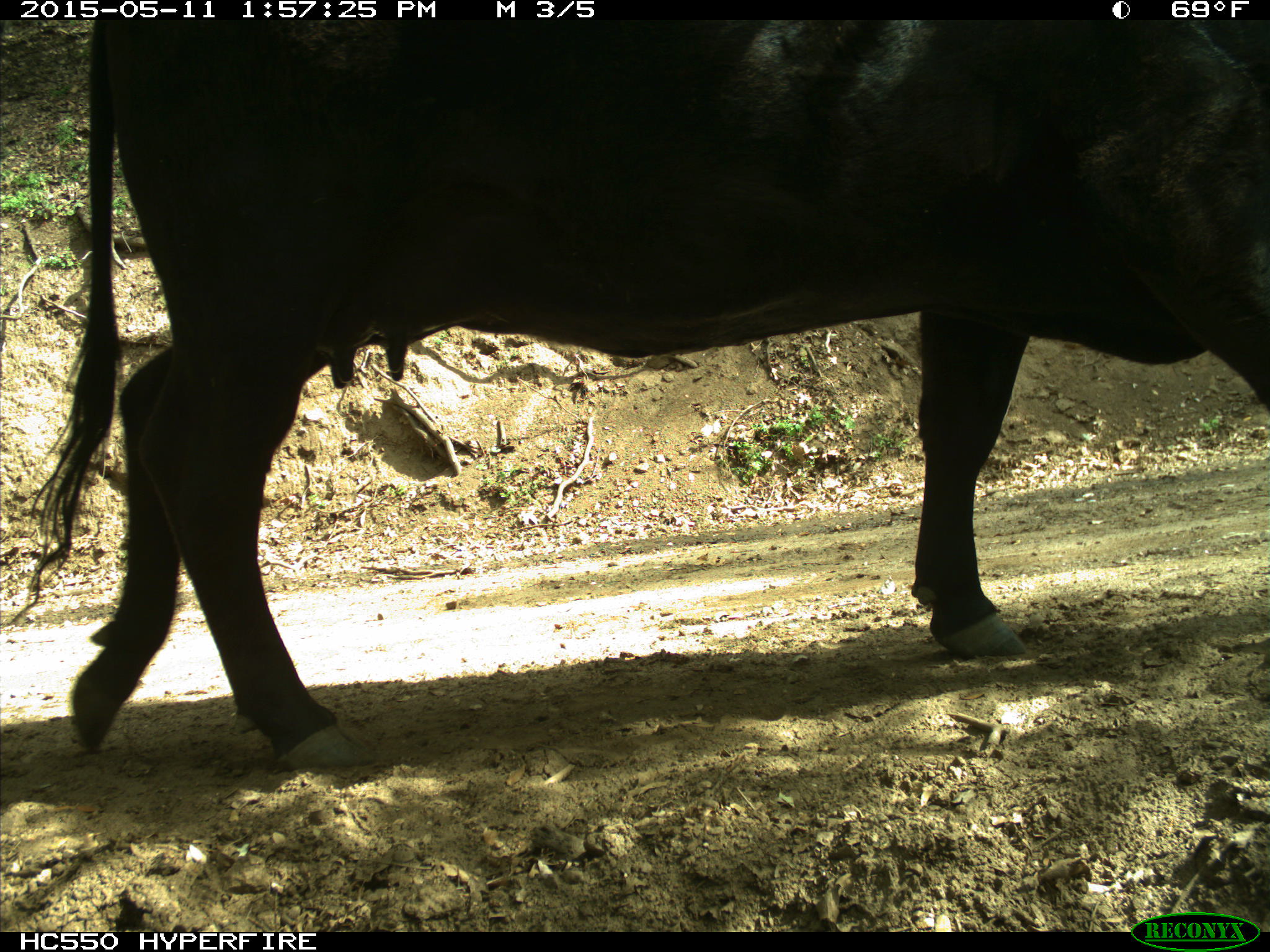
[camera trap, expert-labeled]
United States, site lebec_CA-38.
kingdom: Animalia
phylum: Chordata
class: Mammalia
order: Artiodactyla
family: Bovidae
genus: Bos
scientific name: Bos taurus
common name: domestic cow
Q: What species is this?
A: Bos taurus (domestic cow).